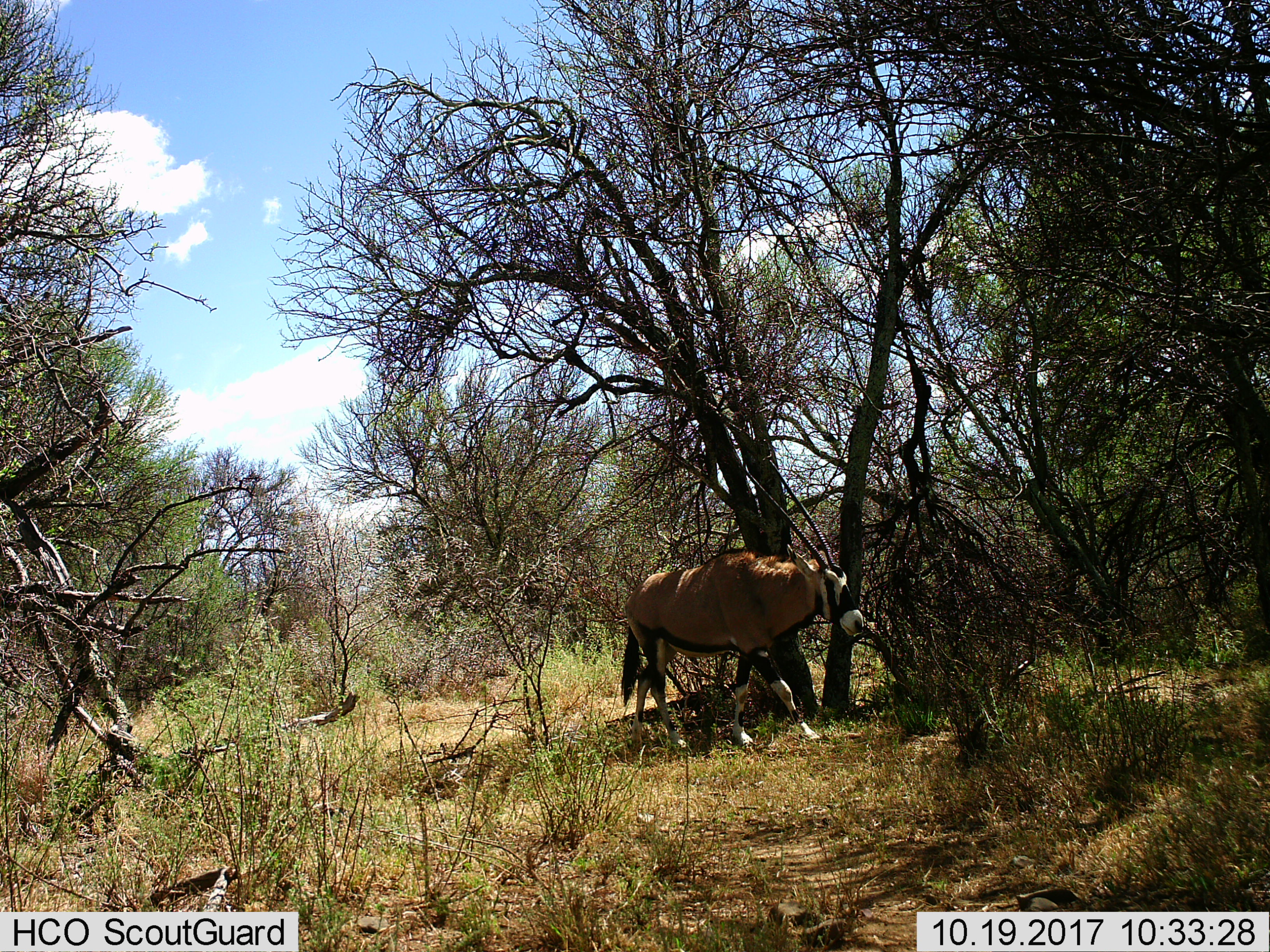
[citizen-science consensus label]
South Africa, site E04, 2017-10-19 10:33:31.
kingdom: Animalia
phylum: Chordata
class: Mammalia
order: Artiodactyla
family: Bovidae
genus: Oryx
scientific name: Oryx gazella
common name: gemsbok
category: gemsbokoryx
Gemsbokoryx (gemsbok) (Oryx gazella), count 1. Behavior (volunteer vote fractions): standing 12%, resting 0%, moving 88%, interacting 0%. Young present (vote fraction): 0%. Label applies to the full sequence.